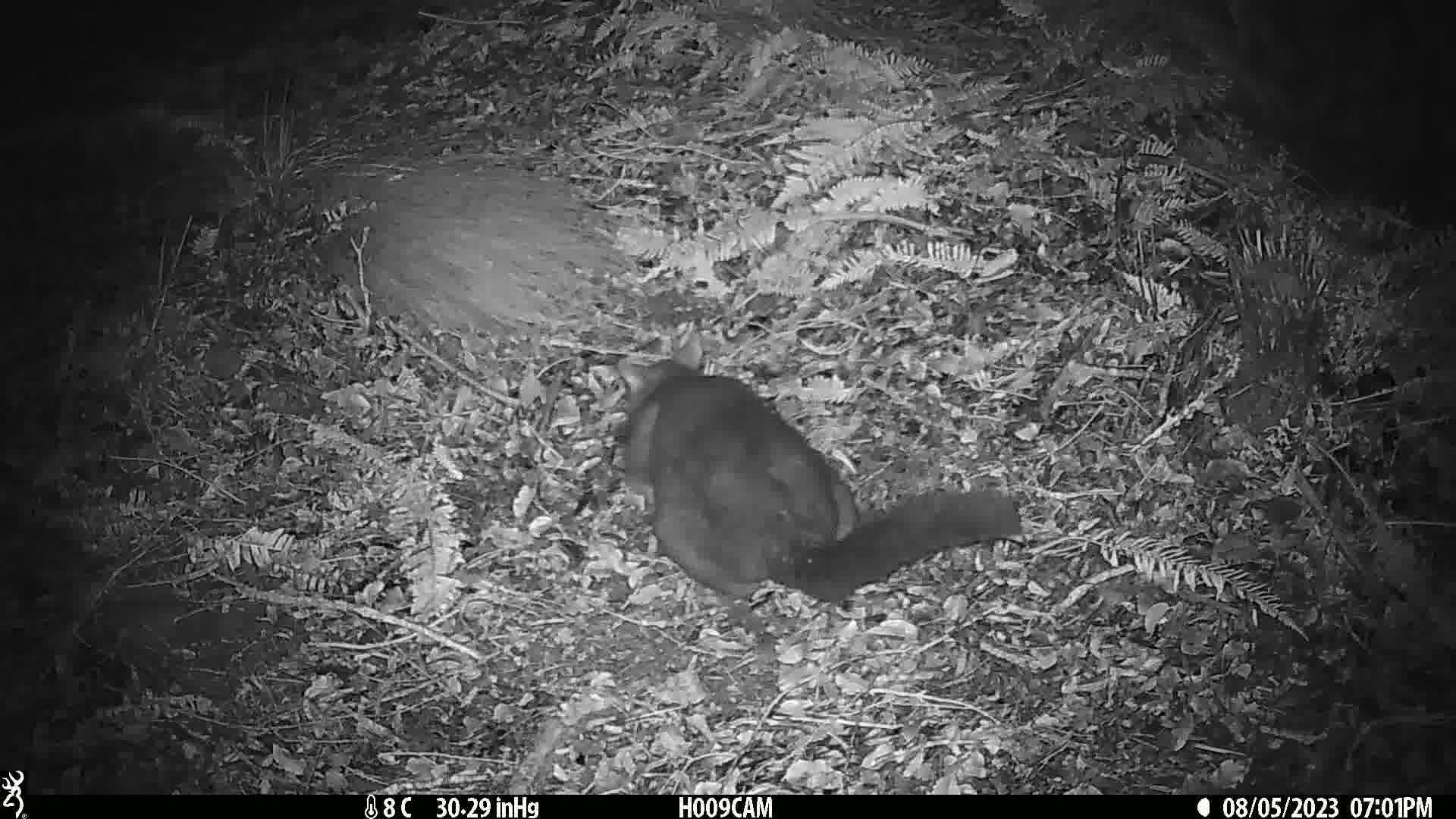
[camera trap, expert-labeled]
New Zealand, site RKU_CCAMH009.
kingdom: Animalia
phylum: Chordata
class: Mammalia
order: Diprotodontia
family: Phalangeridae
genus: Trichosurus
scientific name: Trichosurus vulpecula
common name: common brushtail possum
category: possum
Possum (common brushtail possum) (Trichosurus vulpecula).